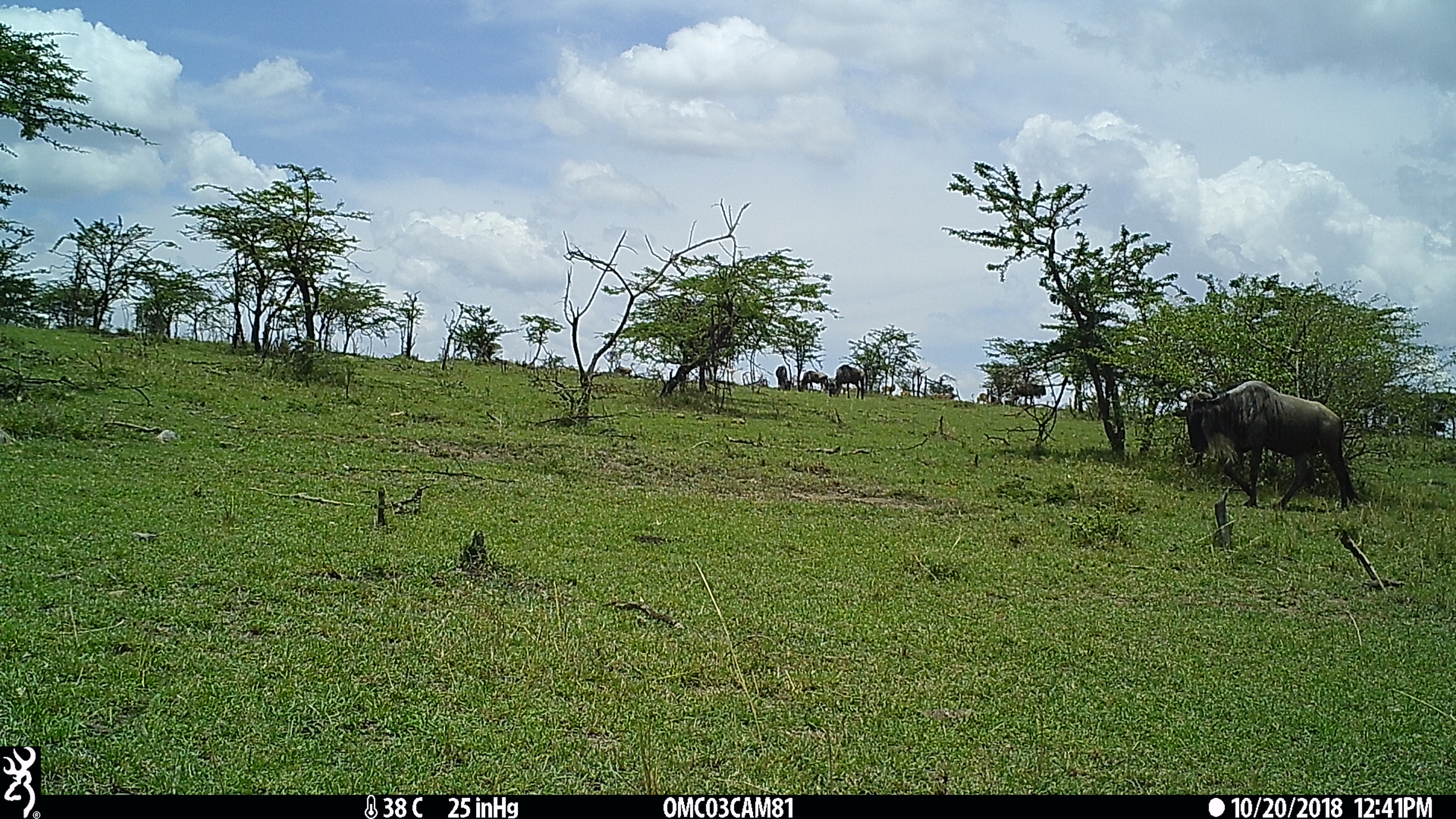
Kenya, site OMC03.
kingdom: Animalia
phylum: Chordata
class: Mammalia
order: Artiodactyla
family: Bovidae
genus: Connochaetes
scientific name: Connochaetes taurinus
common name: blue wildebeest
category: wildebeest